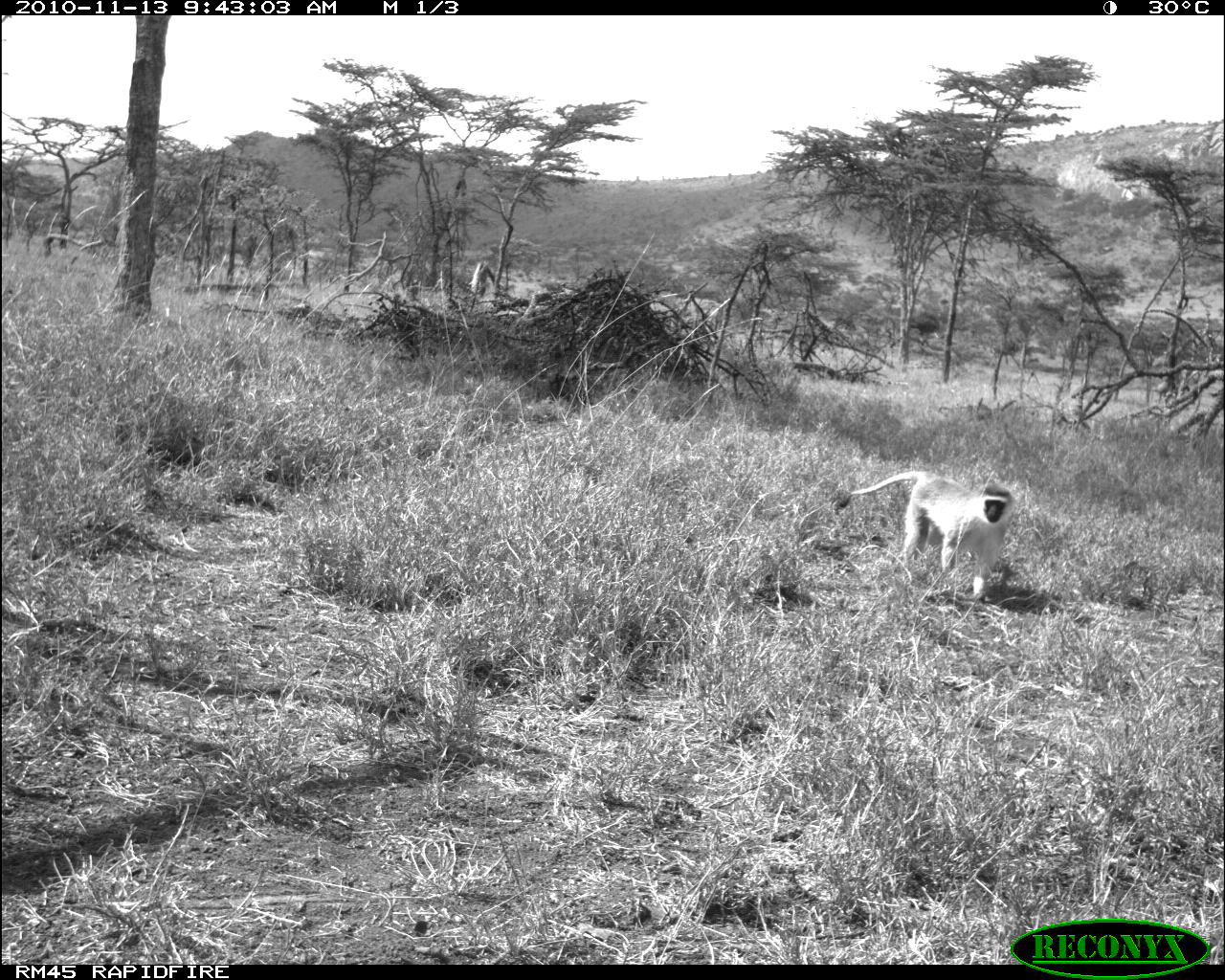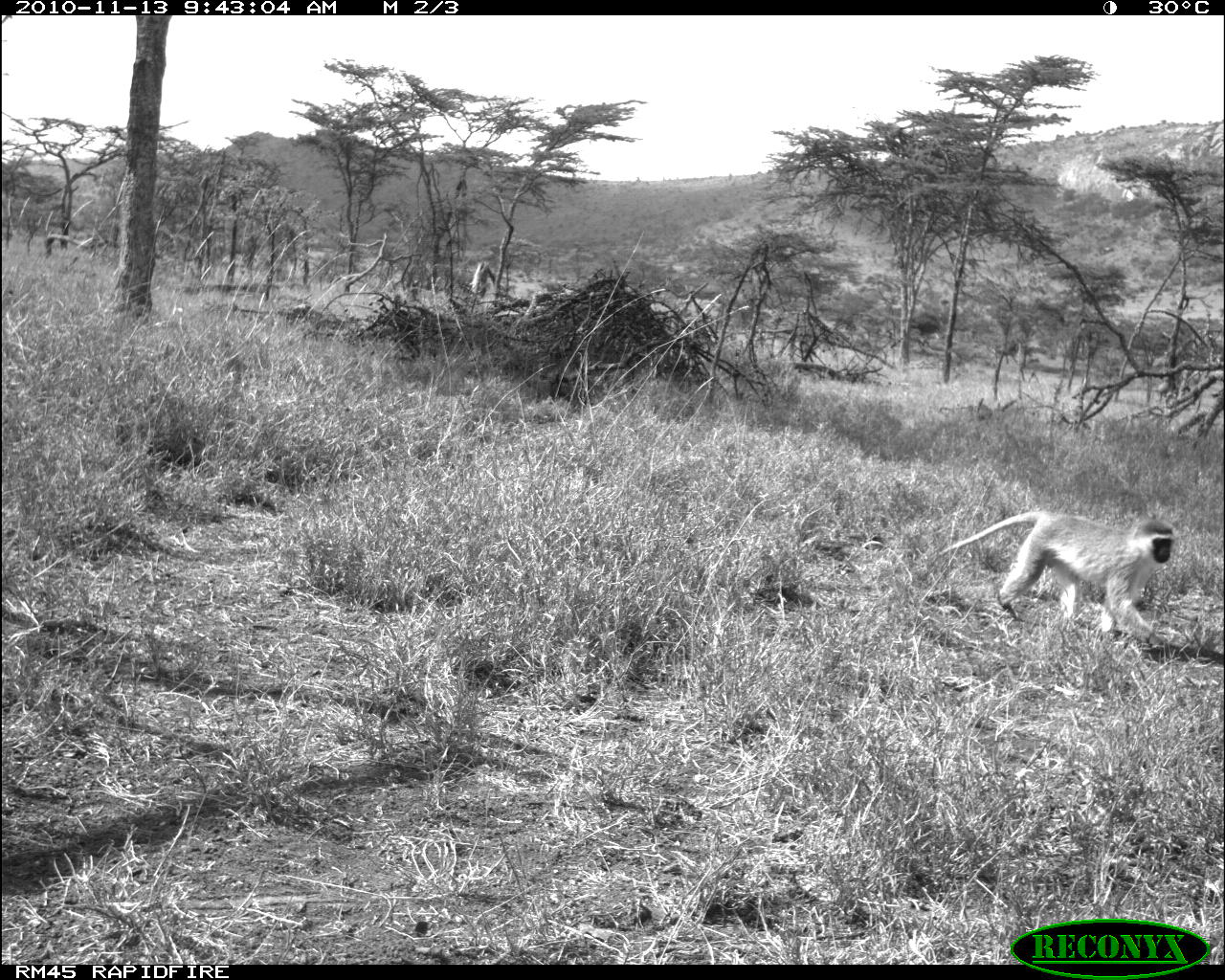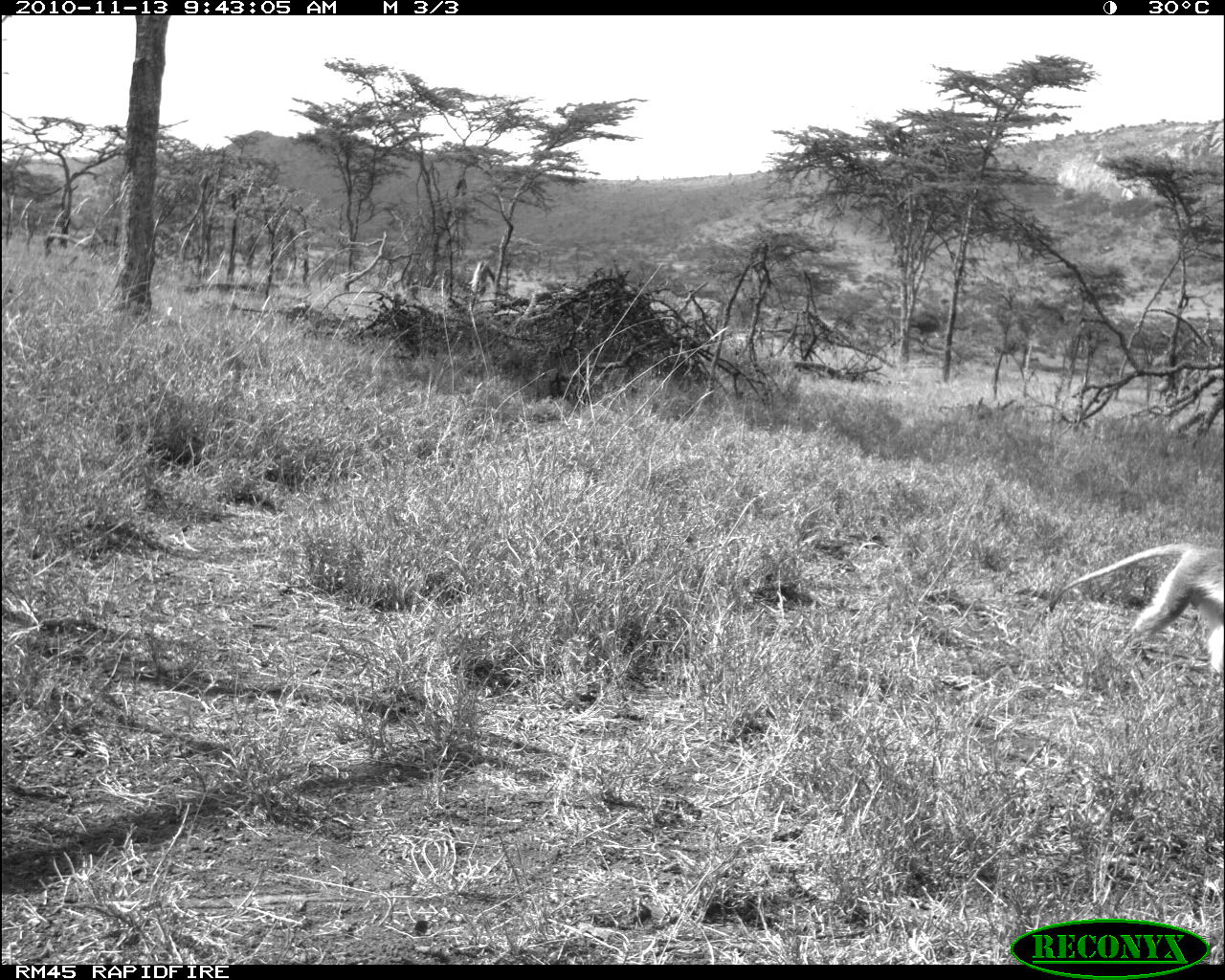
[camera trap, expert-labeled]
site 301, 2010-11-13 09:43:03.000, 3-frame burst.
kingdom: Animalia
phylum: Chordata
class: Mammalia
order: Primates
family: Cercopithecidae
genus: Chlorocebus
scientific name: Chlorocebus pygerythrus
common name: vervet monkey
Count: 1.